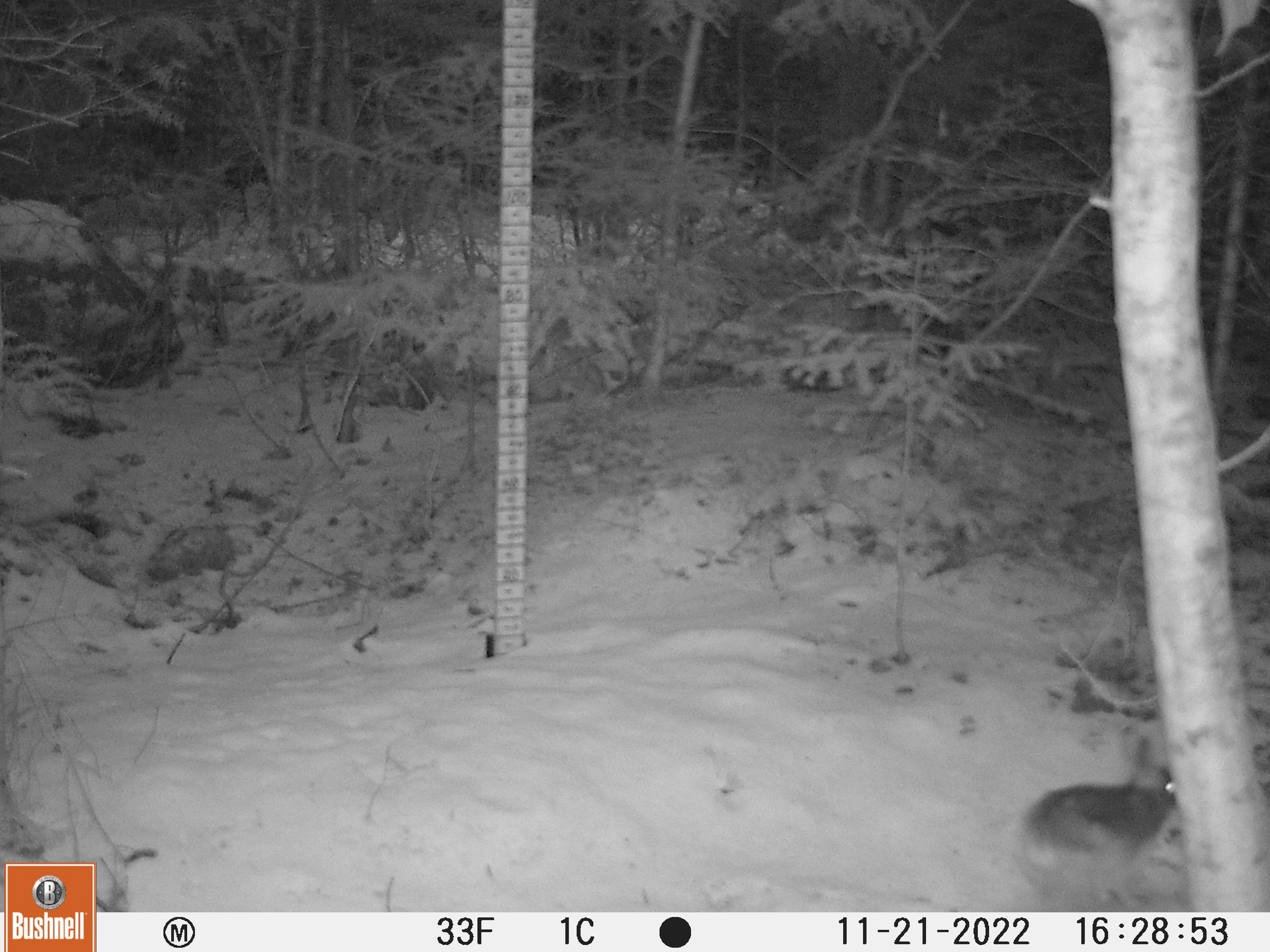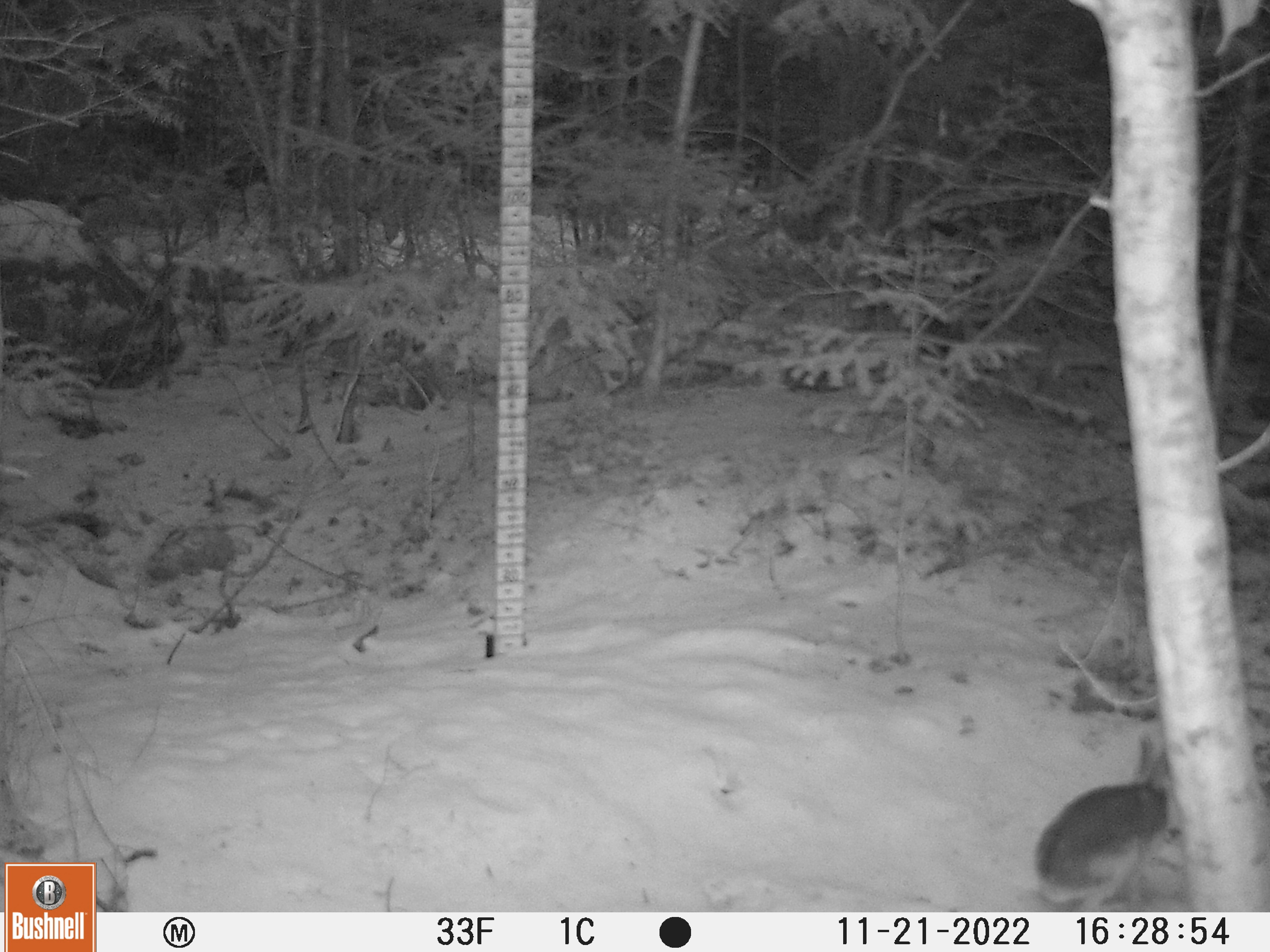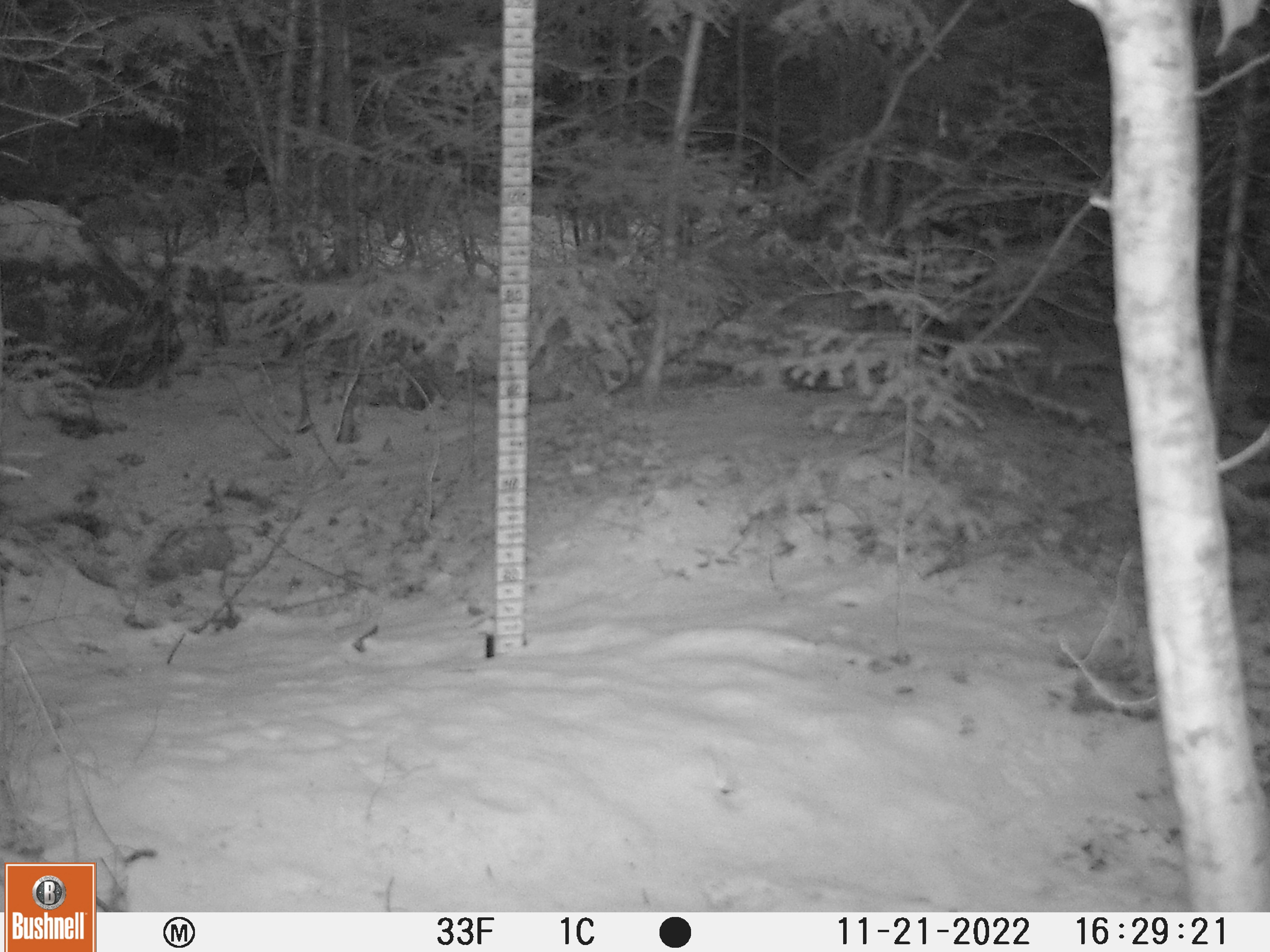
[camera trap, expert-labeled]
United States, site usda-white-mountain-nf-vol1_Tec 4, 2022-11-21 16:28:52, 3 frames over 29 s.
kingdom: Animalia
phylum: Chordata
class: Mammalia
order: Lagomorpha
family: Leporidae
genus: Lepus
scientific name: Lepus americanus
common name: snowshoe hare